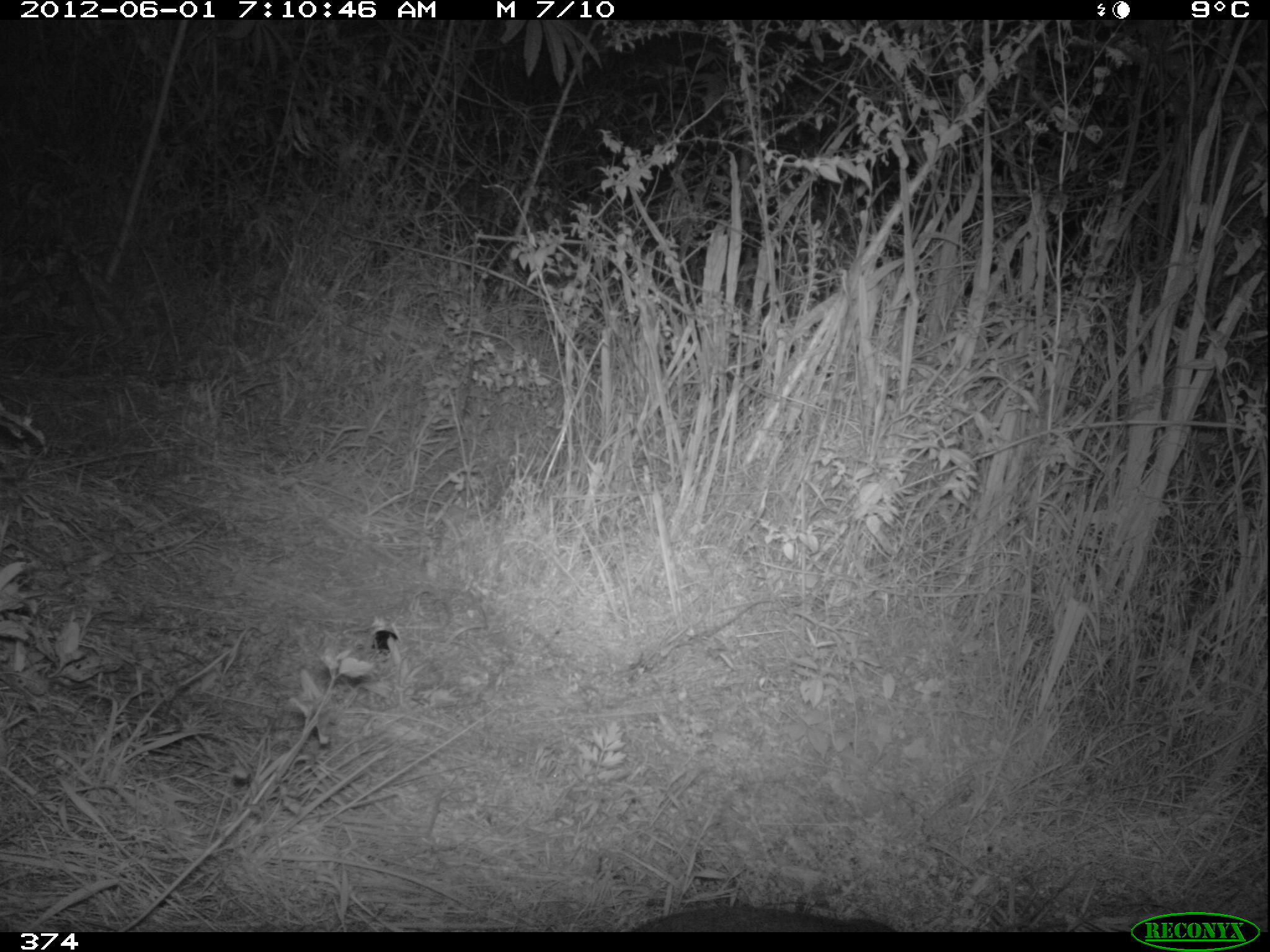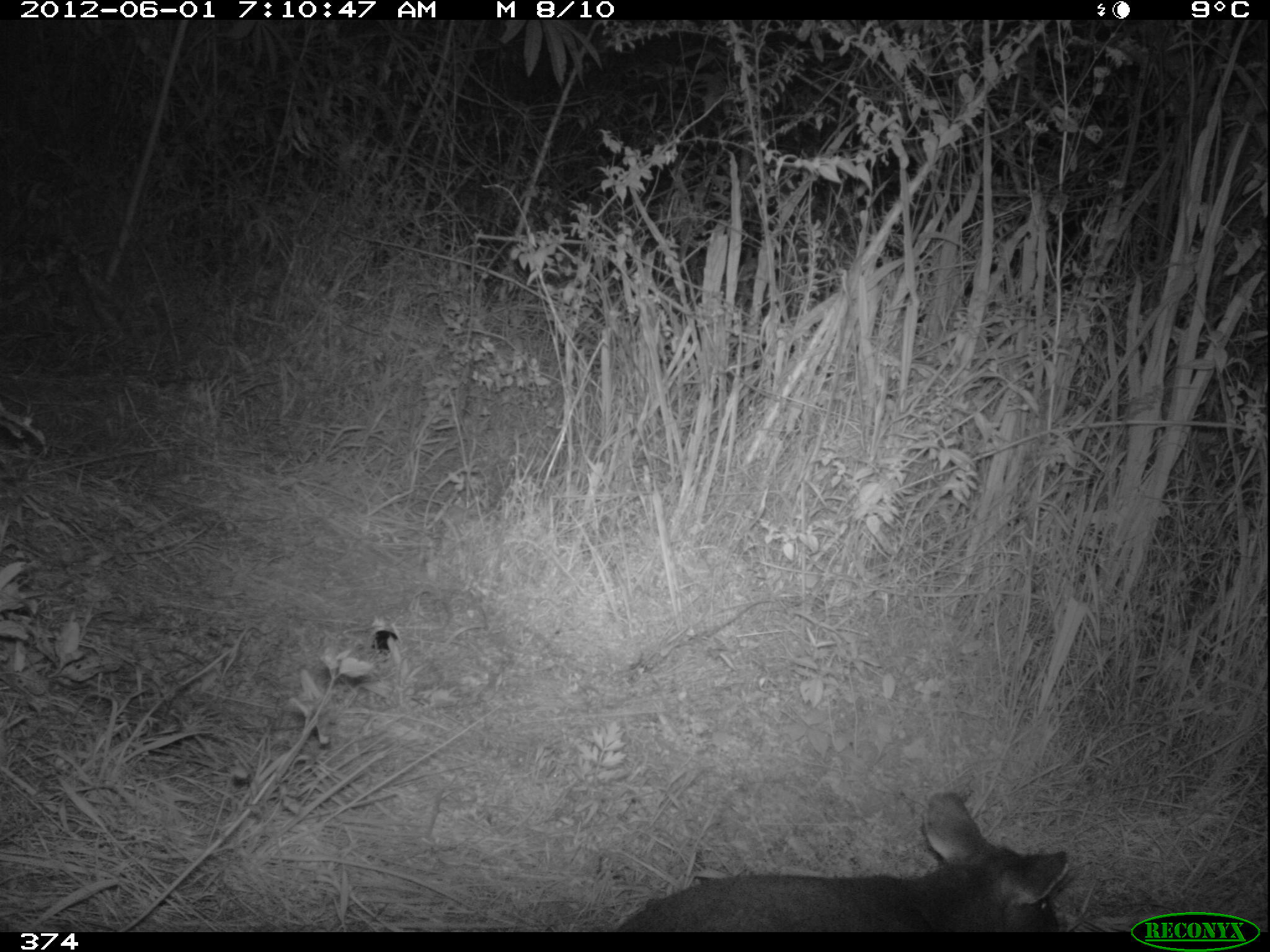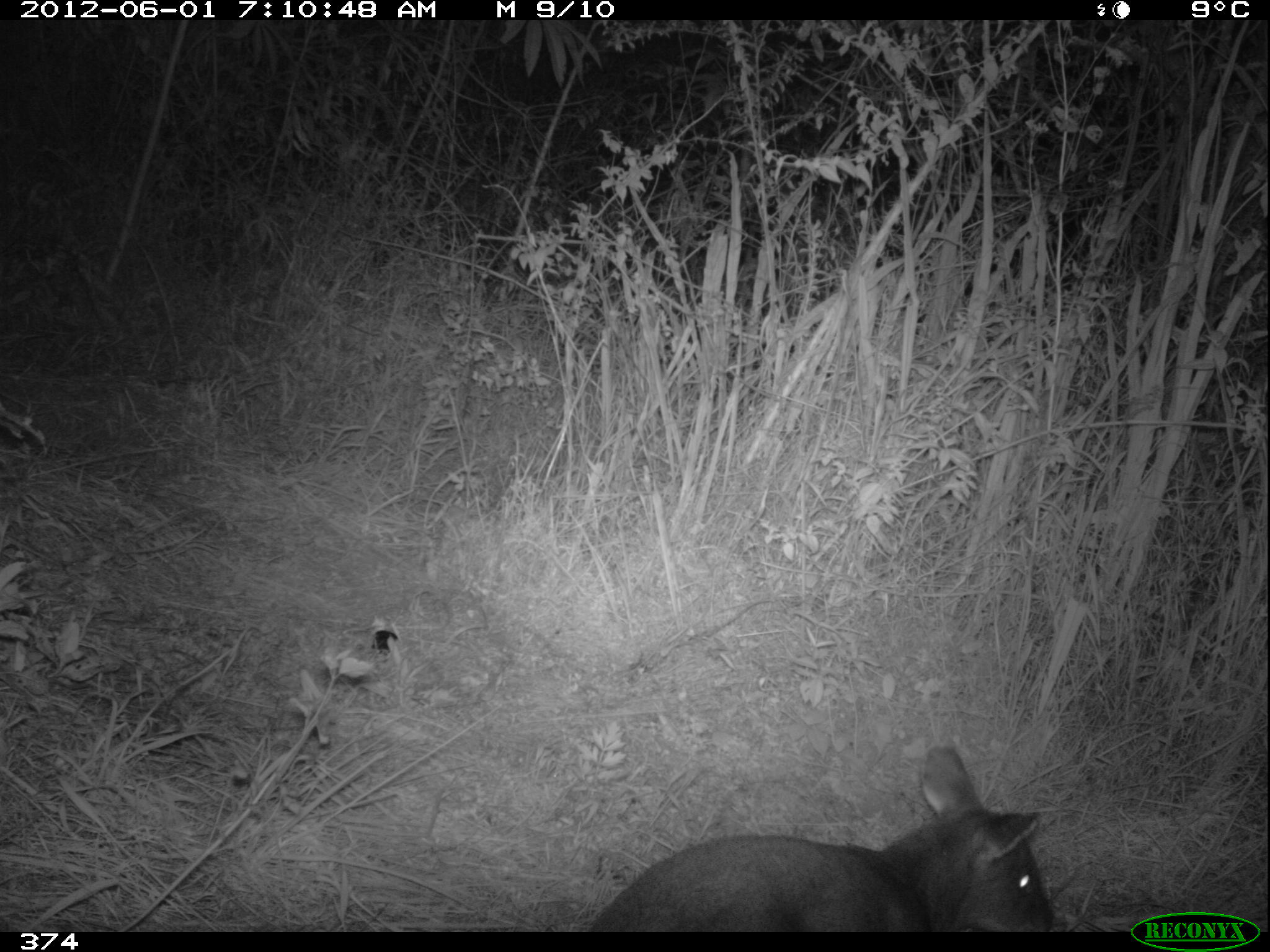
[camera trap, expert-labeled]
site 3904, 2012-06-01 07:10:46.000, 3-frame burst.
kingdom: Animalia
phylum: Chordata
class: Mammalia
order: Artiodactyla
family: Cervidae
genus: Mazama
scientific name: Mazama chunyi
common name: dwarf brocket